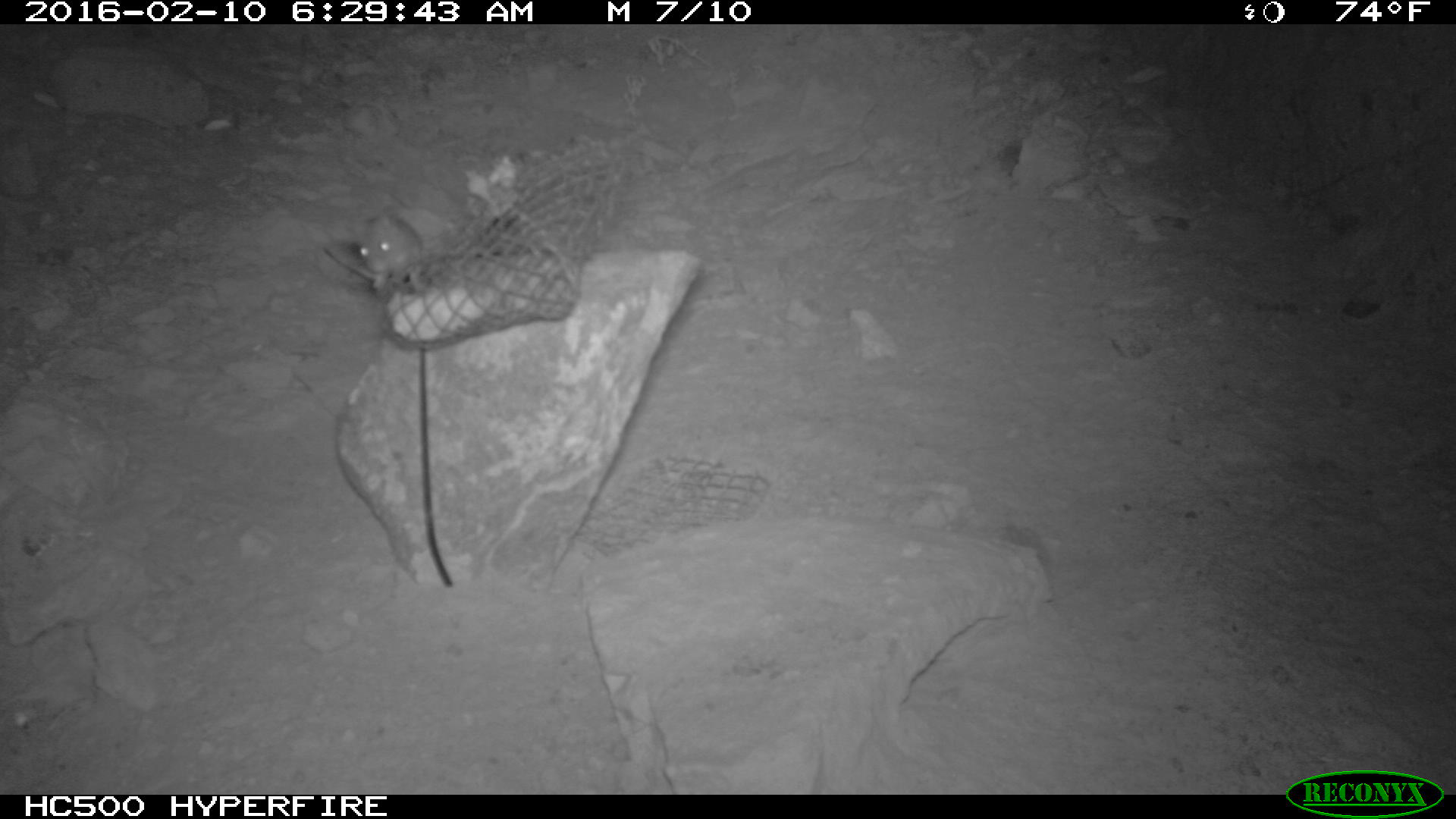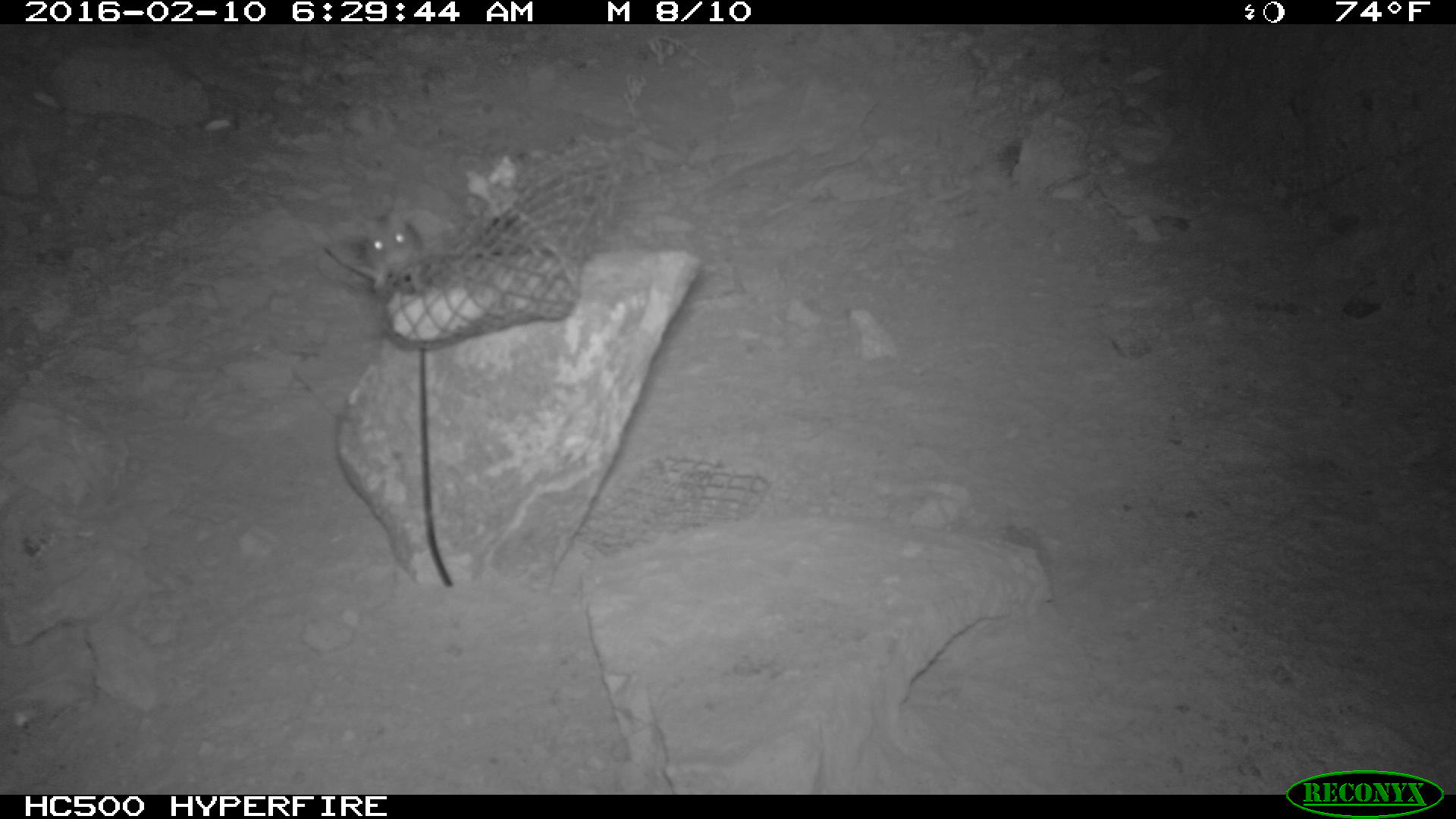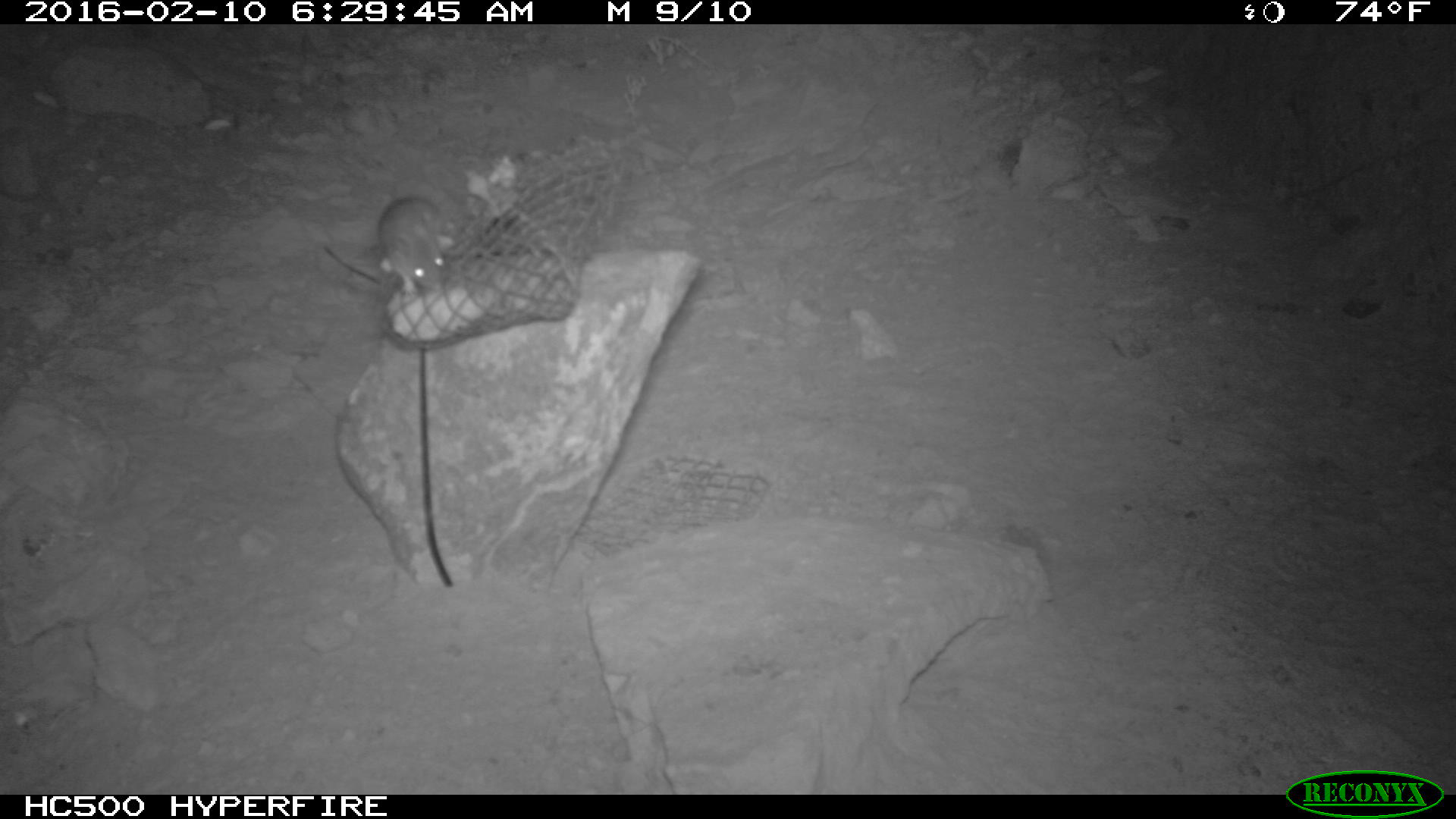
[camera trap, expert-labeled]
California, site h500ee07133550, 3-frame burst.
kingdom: Animalia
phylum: Chordata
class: Mammalia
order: Rodentia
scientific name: Rodentia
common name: rodent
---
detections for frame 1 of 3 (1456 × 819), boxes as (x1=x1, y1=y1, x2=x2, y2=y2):
rodent: (x1=358, y1=211, x2=424, y2=293)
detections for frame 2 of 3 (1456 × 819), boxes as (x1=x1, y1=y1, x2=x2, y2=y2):
rodent: (x1=362, y1=202, x2=458, y2=290)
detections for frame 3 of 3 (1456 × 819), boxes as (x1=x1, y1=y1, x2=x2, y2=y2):
rodent: (x1=374, y1=193, x2=447, y2=295)